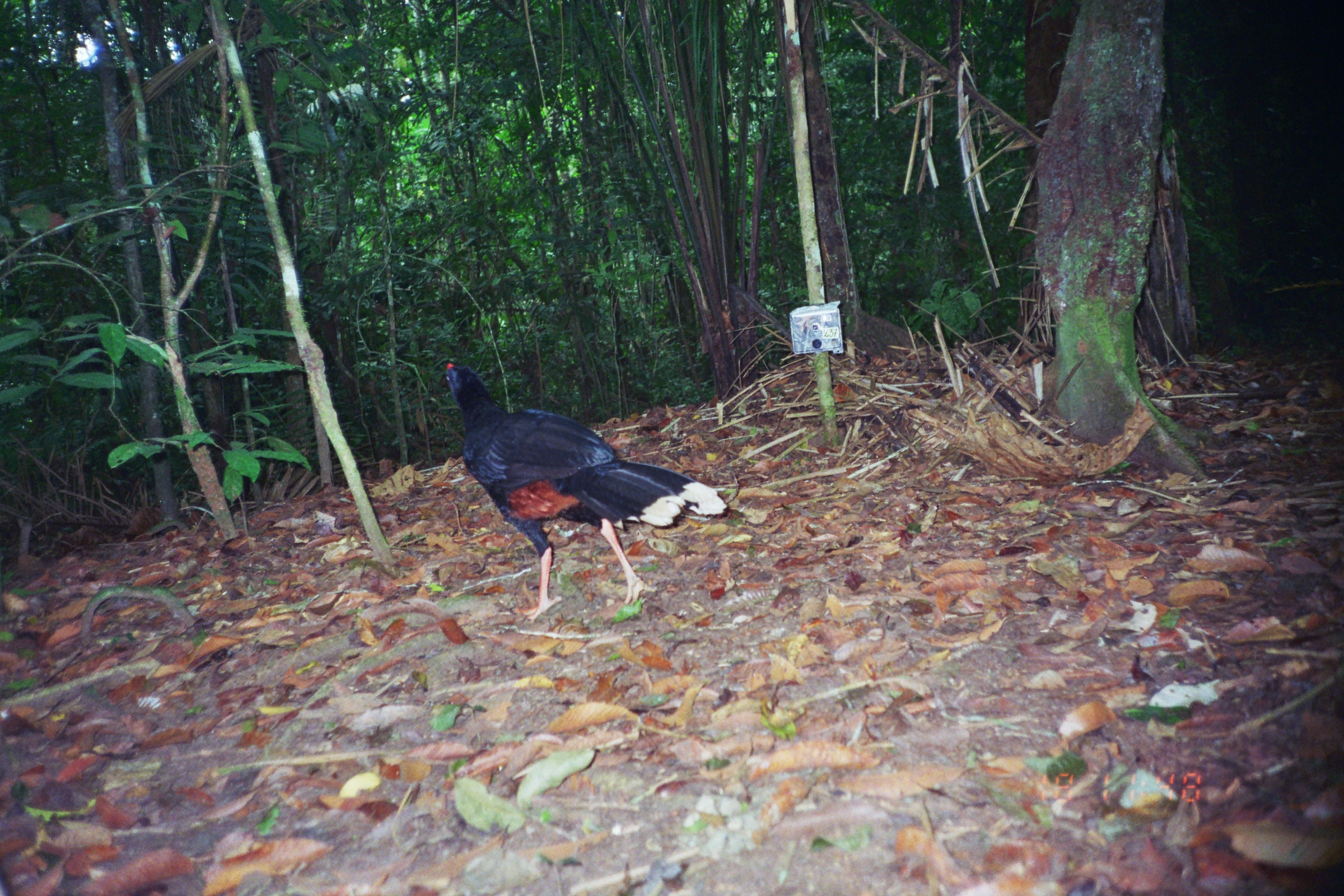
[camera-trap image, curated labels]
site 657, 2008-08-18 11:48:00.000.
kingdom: Animalia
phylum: Chordata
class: Aves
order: Galliformes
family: Cracidae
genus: Mitu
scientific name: Mitu tuberosum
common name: razor-billed curassow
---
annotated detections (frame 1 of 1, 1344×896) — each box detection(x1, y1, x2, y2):
mitu tuberosum: detection(443, 362, 728, 621)